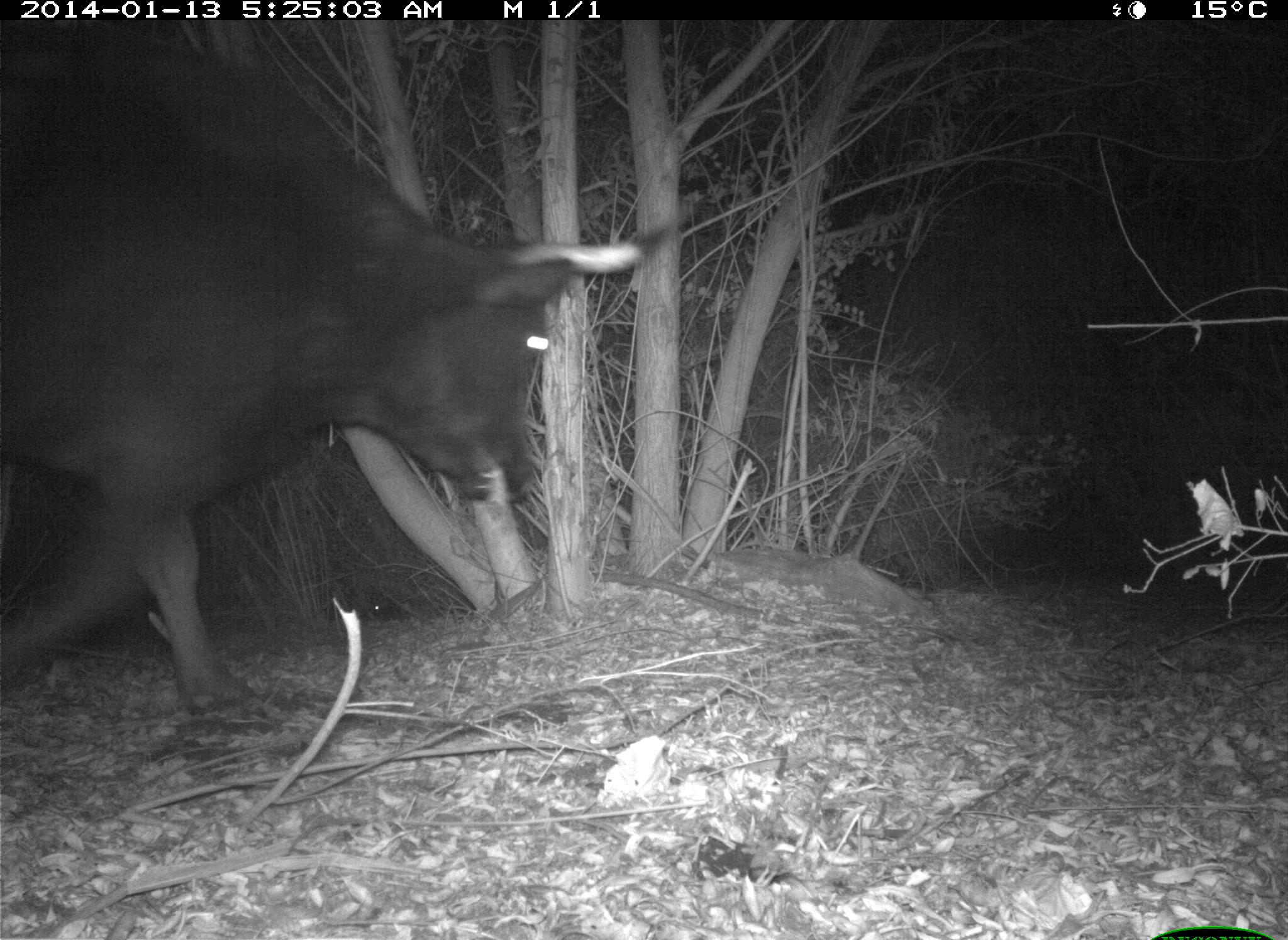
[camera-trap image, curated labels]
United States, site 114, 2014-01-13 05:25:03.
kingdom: Animalia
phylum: Chordata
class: Mammalia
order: Artiodactyla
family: Bovidae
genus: Bos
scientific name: Bos taurus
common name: cow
Cow (Bos taurus).